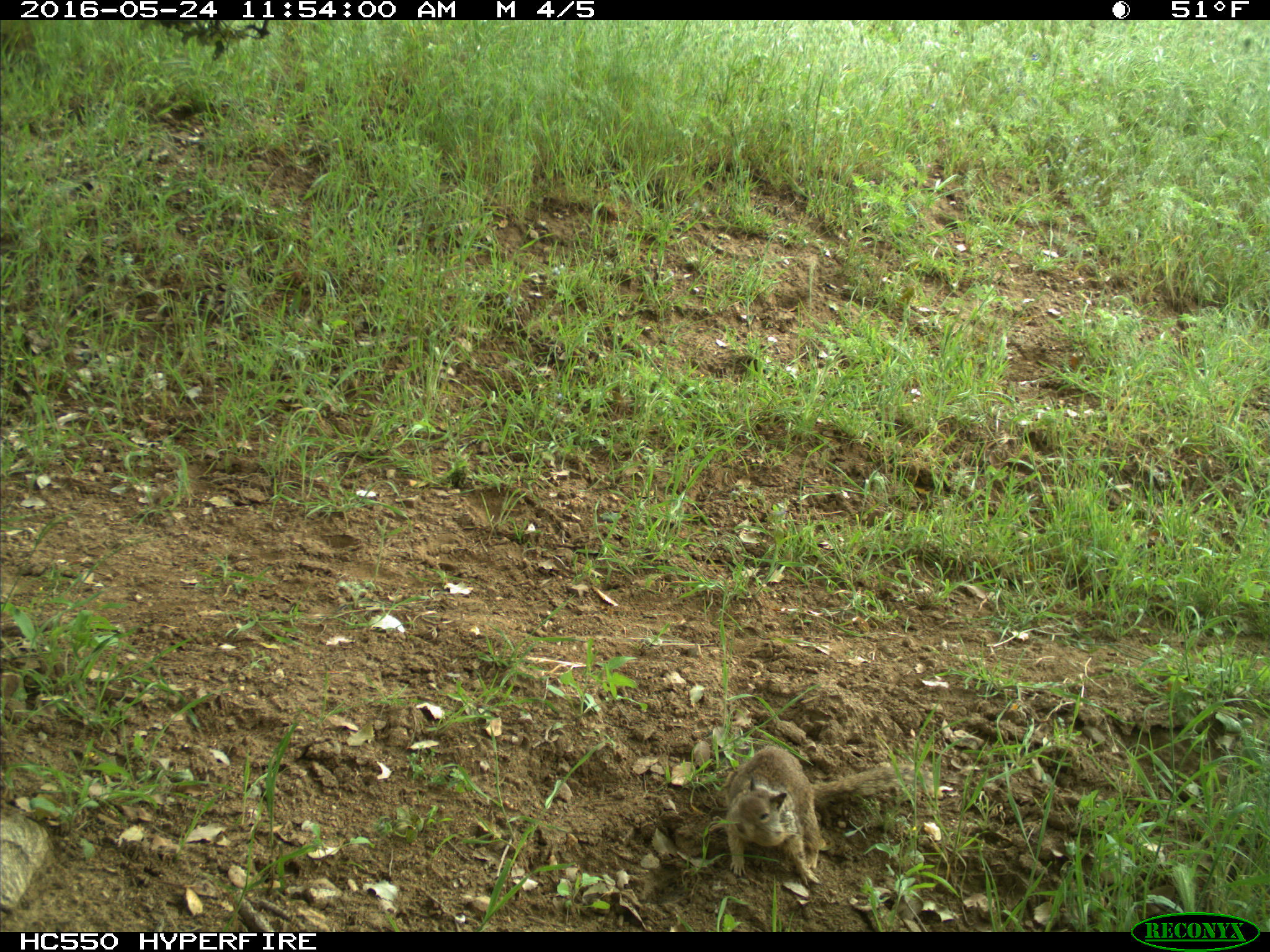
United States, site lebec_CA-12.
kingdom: Animalia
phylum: Chordata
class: Mammalia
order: Rodentia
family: Sciuridae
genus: Otospermophilus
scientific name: Otospermophilus beecheyi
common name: california ground squirrel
Otospermophilus beecheyi (california ground squirrel).